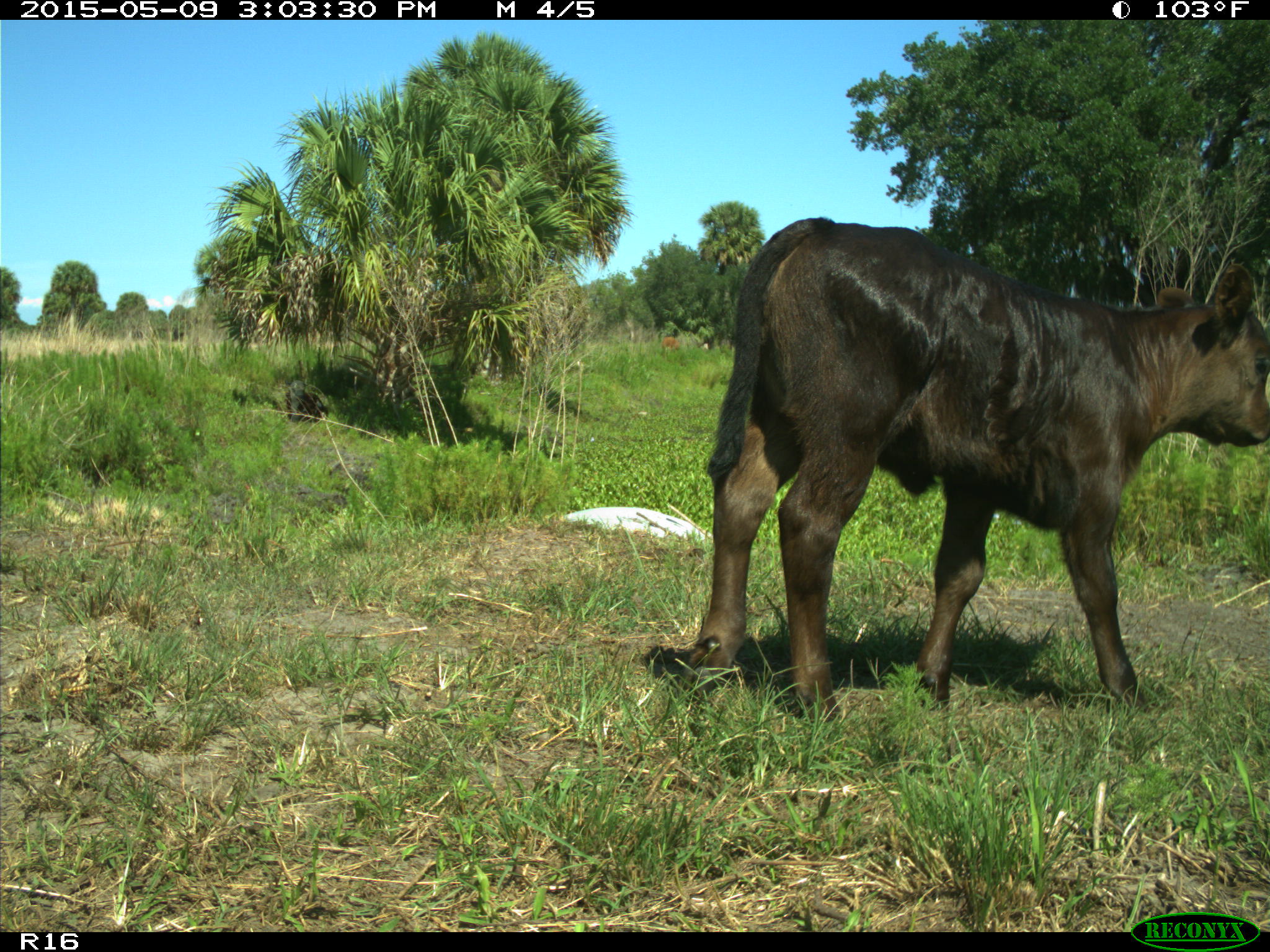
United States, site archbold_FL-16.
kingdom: Animalia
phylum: Chordata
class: Mammalia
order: Artiodactyla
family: Bovidae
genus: Bos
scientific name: Bos taurus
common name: domestic cow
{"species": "Bos taurus (domestic cow)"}